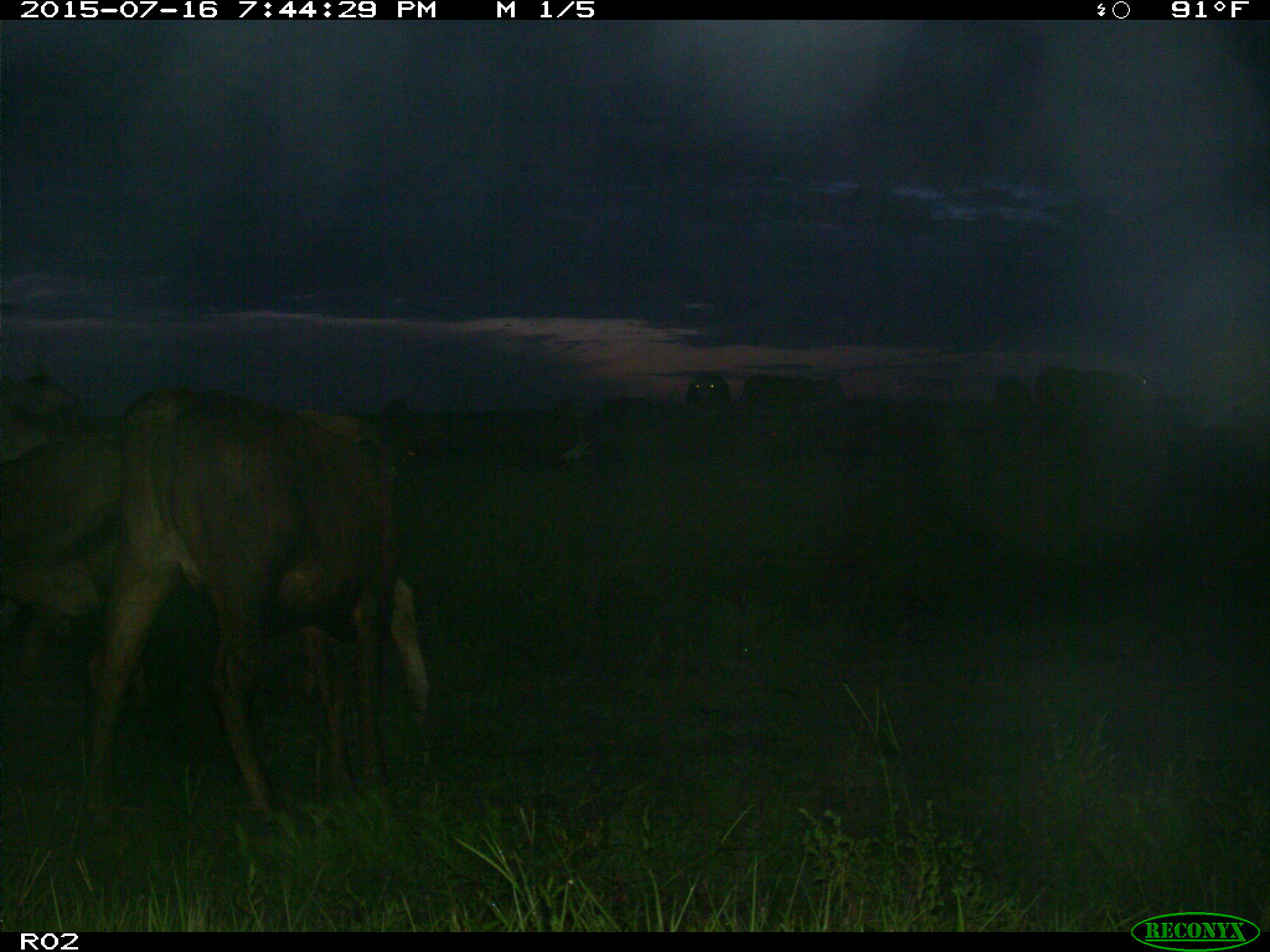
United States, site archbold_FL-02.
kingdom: Animalia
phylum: Chordata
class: Mammalia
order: Artiodactyla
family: Bovidae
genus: Bos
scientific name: Bos taurus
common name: domestic cow